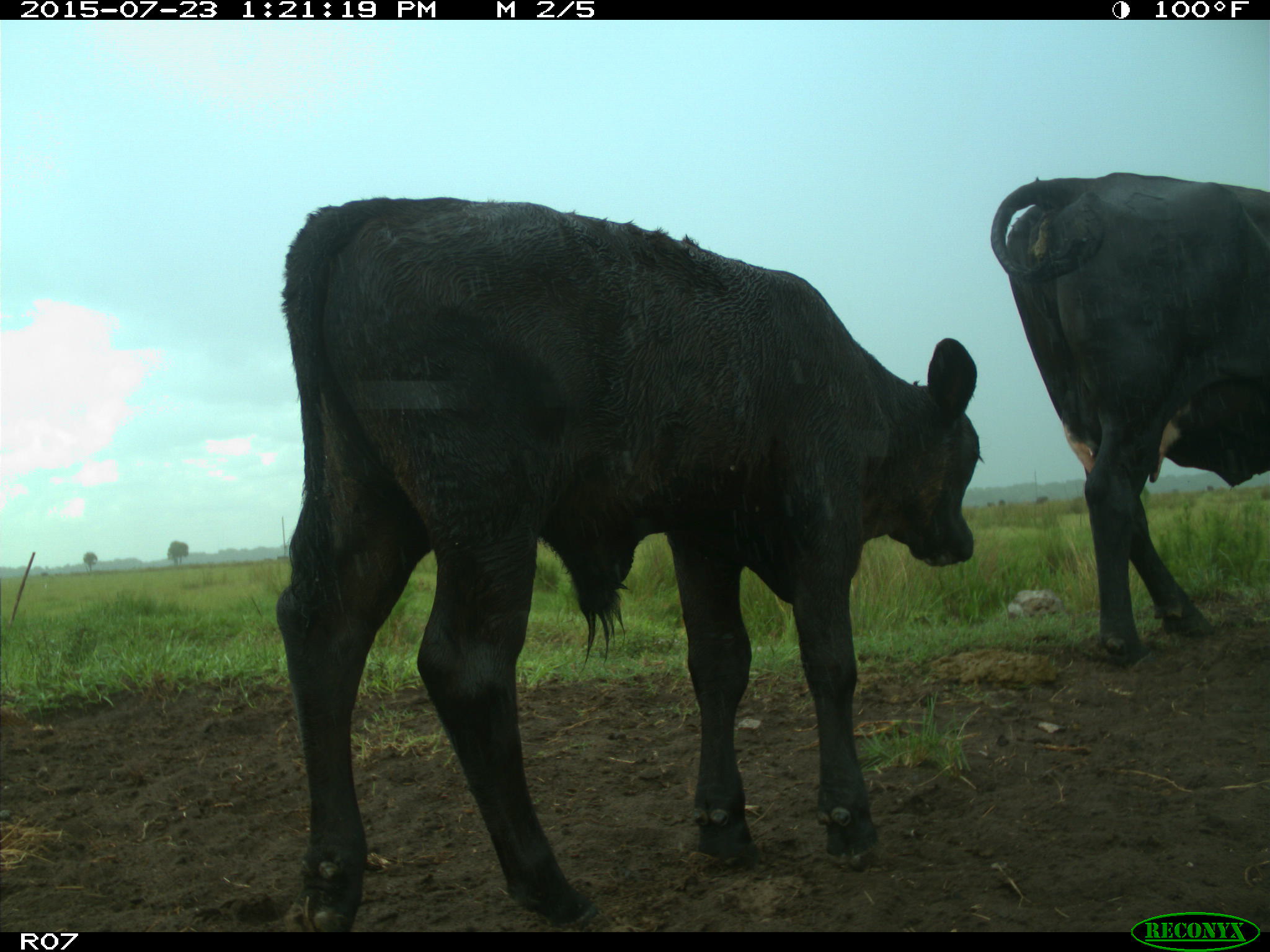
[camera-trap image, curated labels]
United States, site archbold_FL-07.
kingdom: Animalia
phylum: Chordata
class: Mammalia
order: Artiodactyla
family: Bovidae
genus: Bos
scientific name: Bos taurus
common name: domestic cow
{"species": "Bos taurus (domestic cow)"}